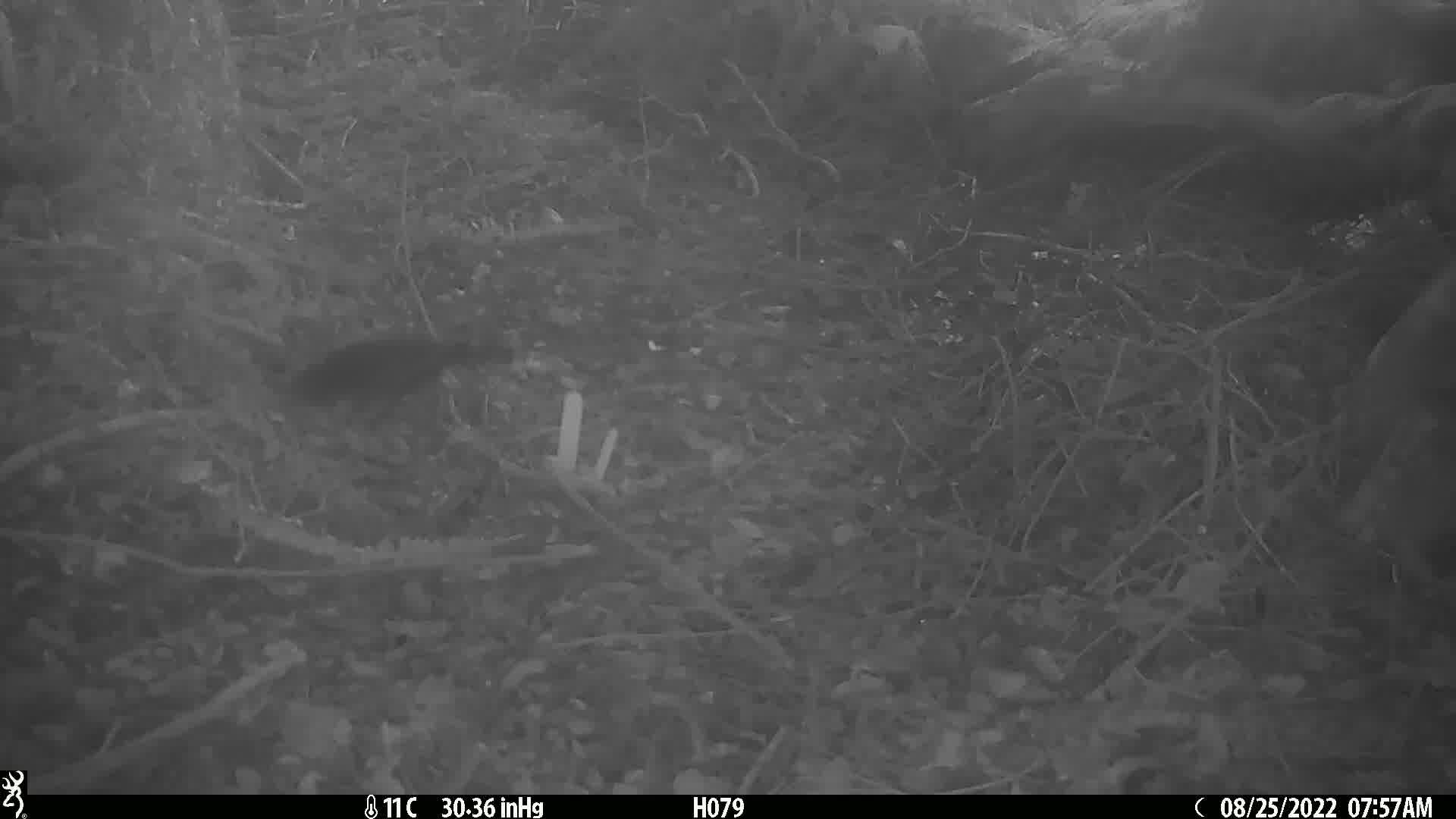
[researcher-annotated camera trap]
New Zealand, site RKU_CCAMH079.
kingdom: Animalia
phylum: Chordata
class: Aves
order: Passeriformes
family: Turdidae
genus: Turdus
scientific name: Turdus merula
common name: eurasian blackbird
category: blackbird